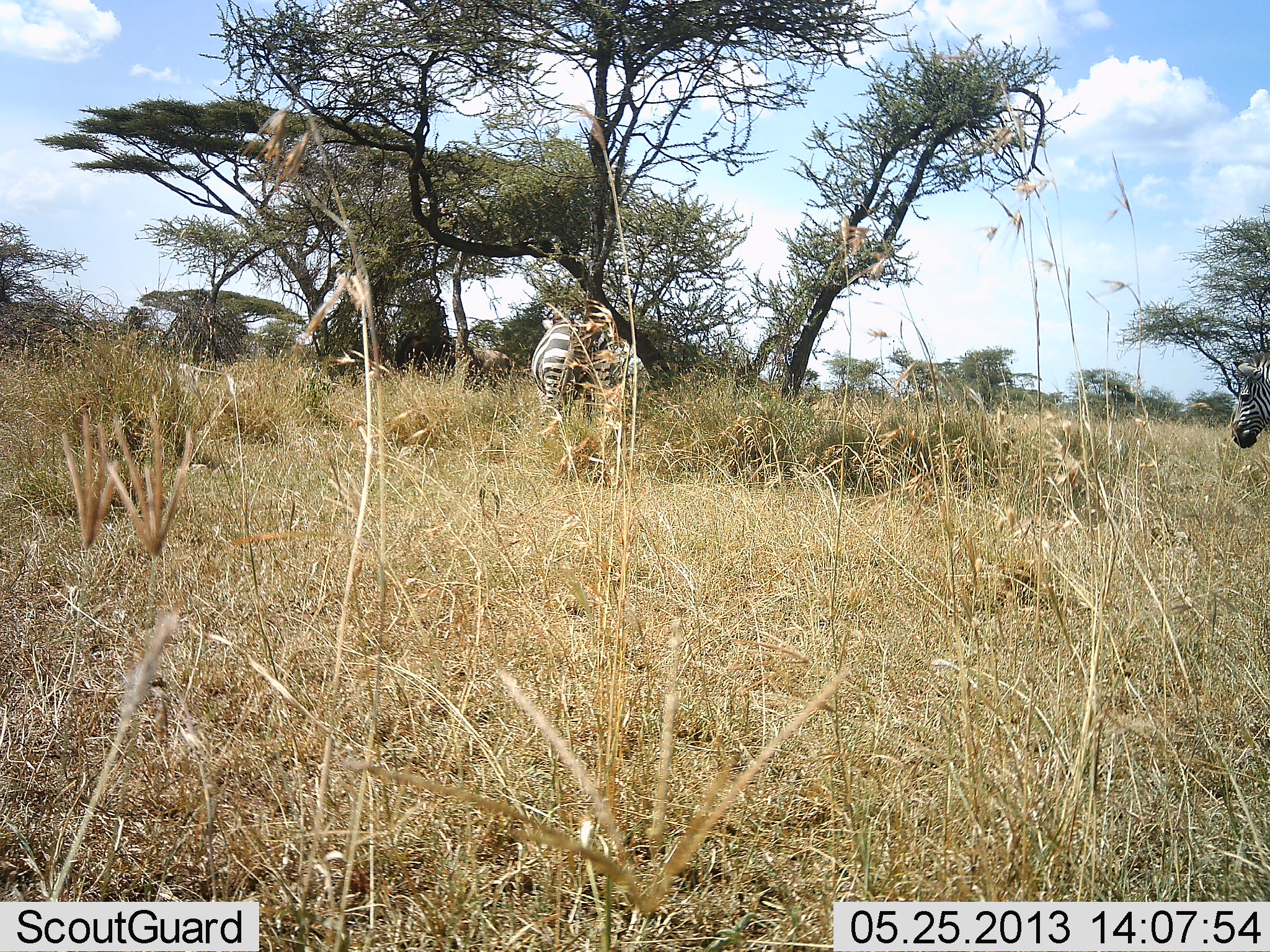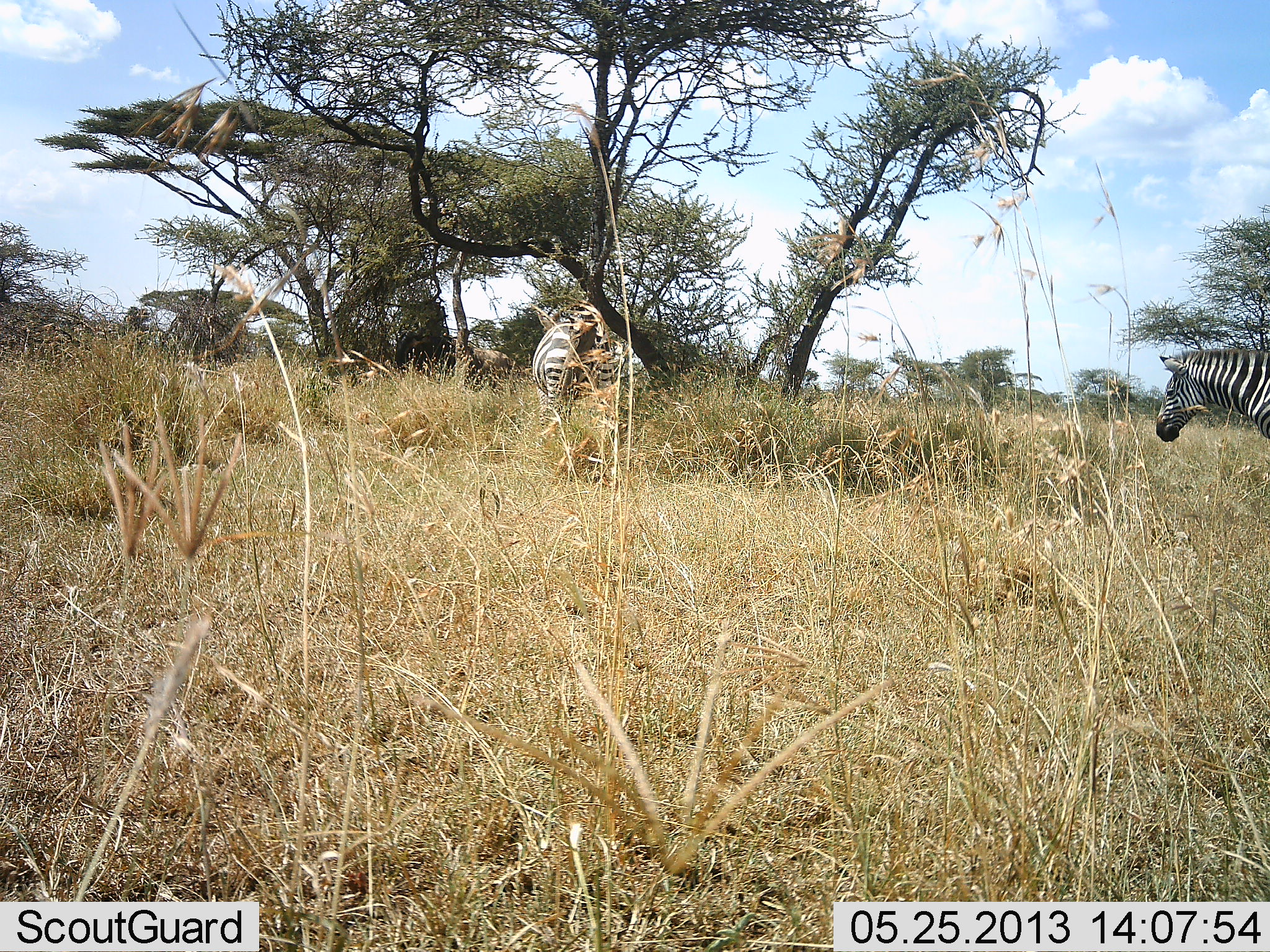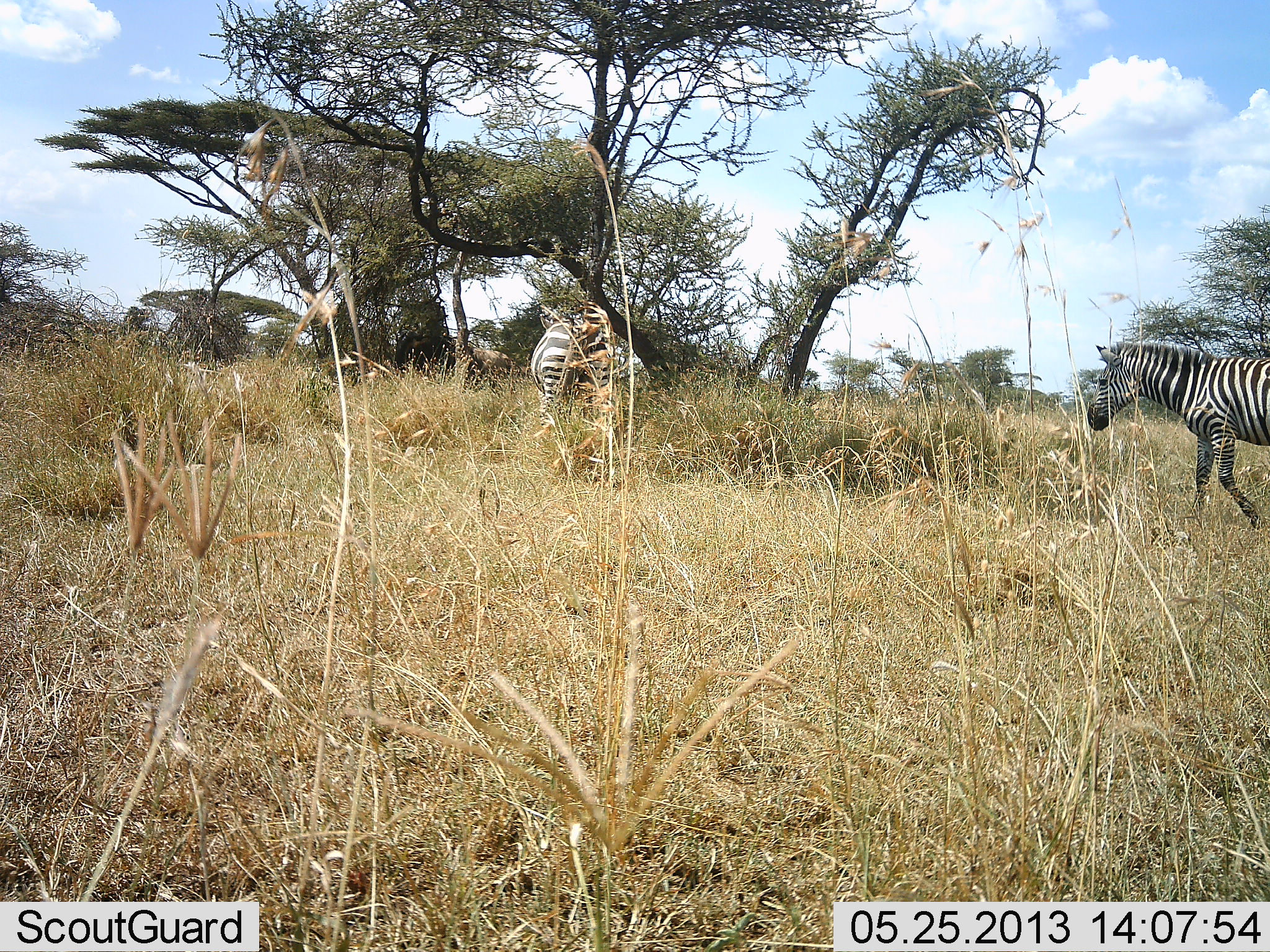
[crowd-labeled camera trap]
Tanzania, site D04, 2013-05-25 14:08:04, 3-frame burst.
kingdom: Animalia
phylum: Chordata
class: Mammalia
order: Perissodactyla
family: Equidae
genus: Equus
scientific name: Equus quagga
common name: plains zebra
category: zebra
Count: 2.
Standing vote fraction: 50%.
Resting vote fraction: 0%.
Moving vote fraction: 80%.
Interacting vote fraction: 0%.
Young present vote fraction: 0%.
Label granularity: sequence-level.